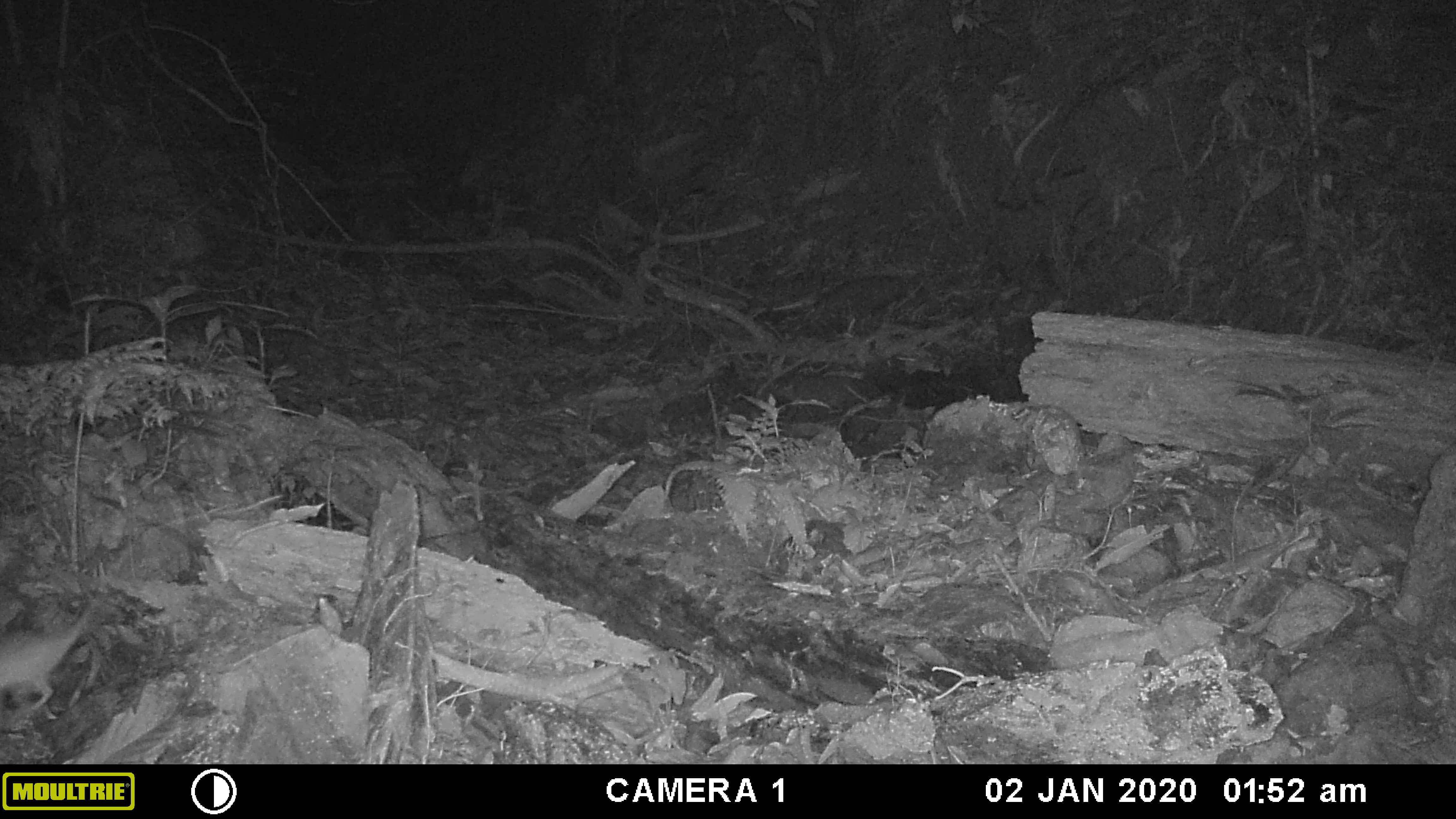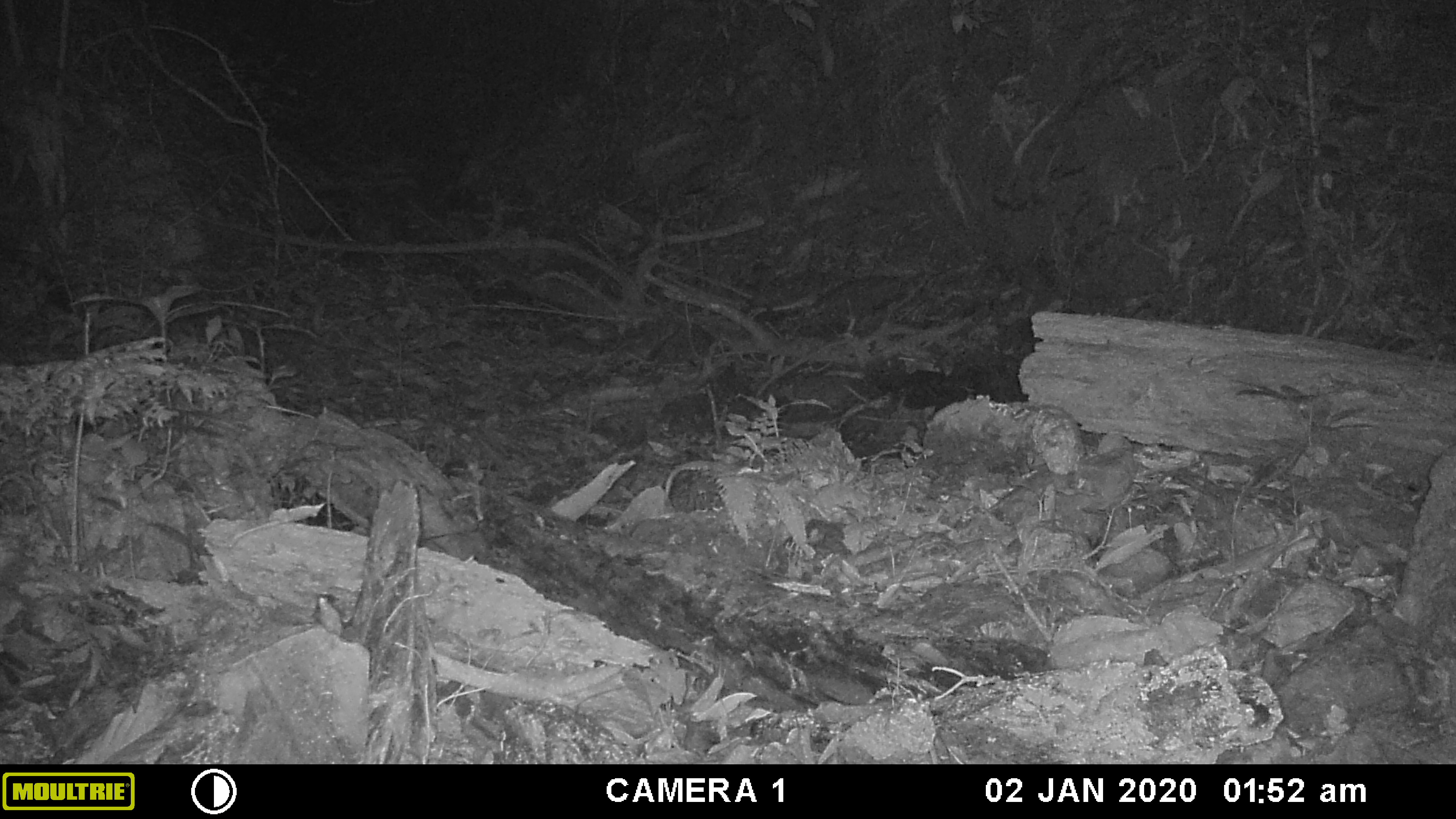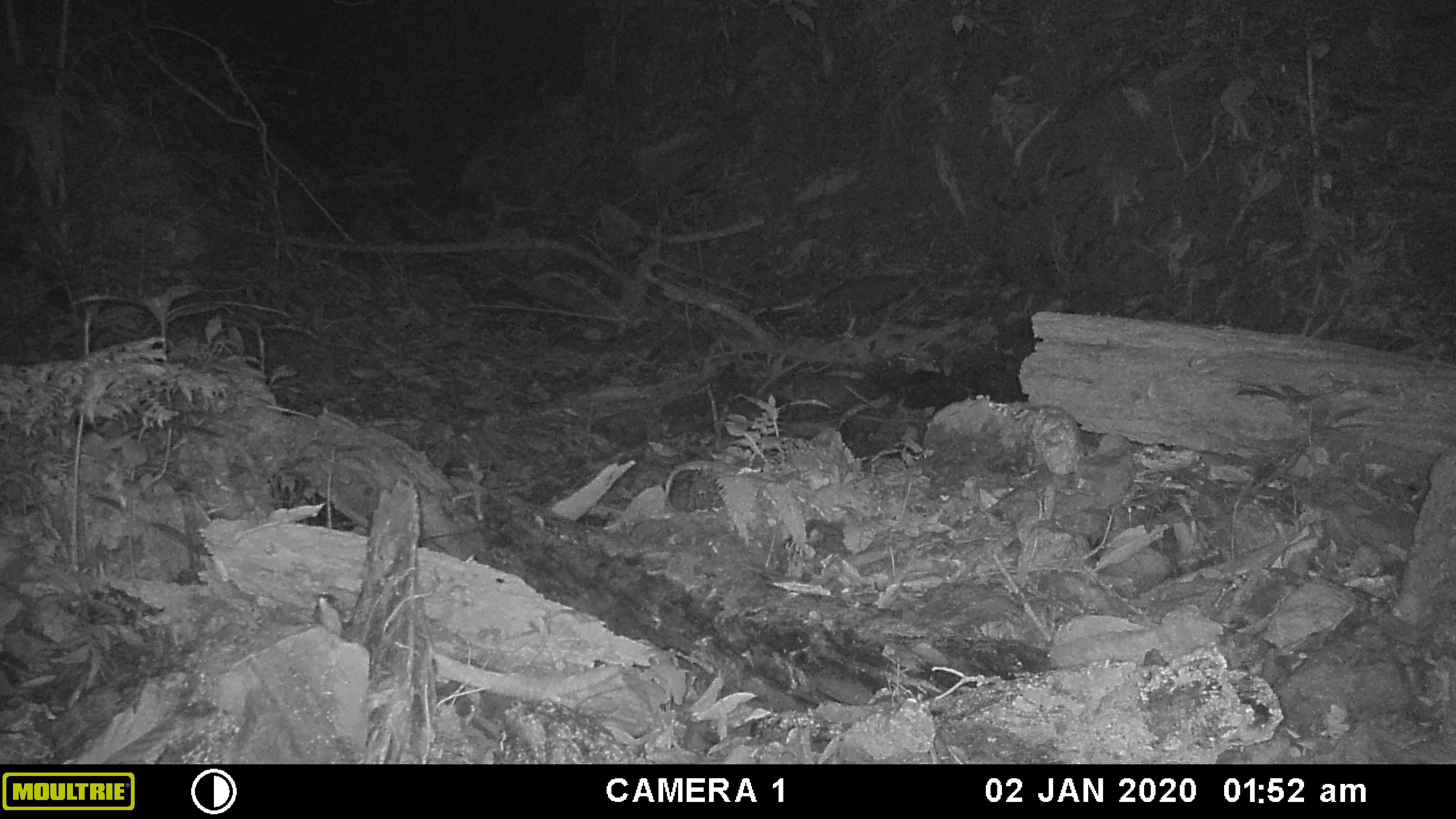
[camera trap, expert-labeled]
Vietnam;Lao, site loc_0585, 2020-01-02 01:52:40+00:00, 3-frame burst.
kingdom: Animalia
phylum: Chordata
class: Mammalia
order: Rodentia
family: Muridae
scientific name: Muridae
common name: old-world mice and rats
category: unidentified murid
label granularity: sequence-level